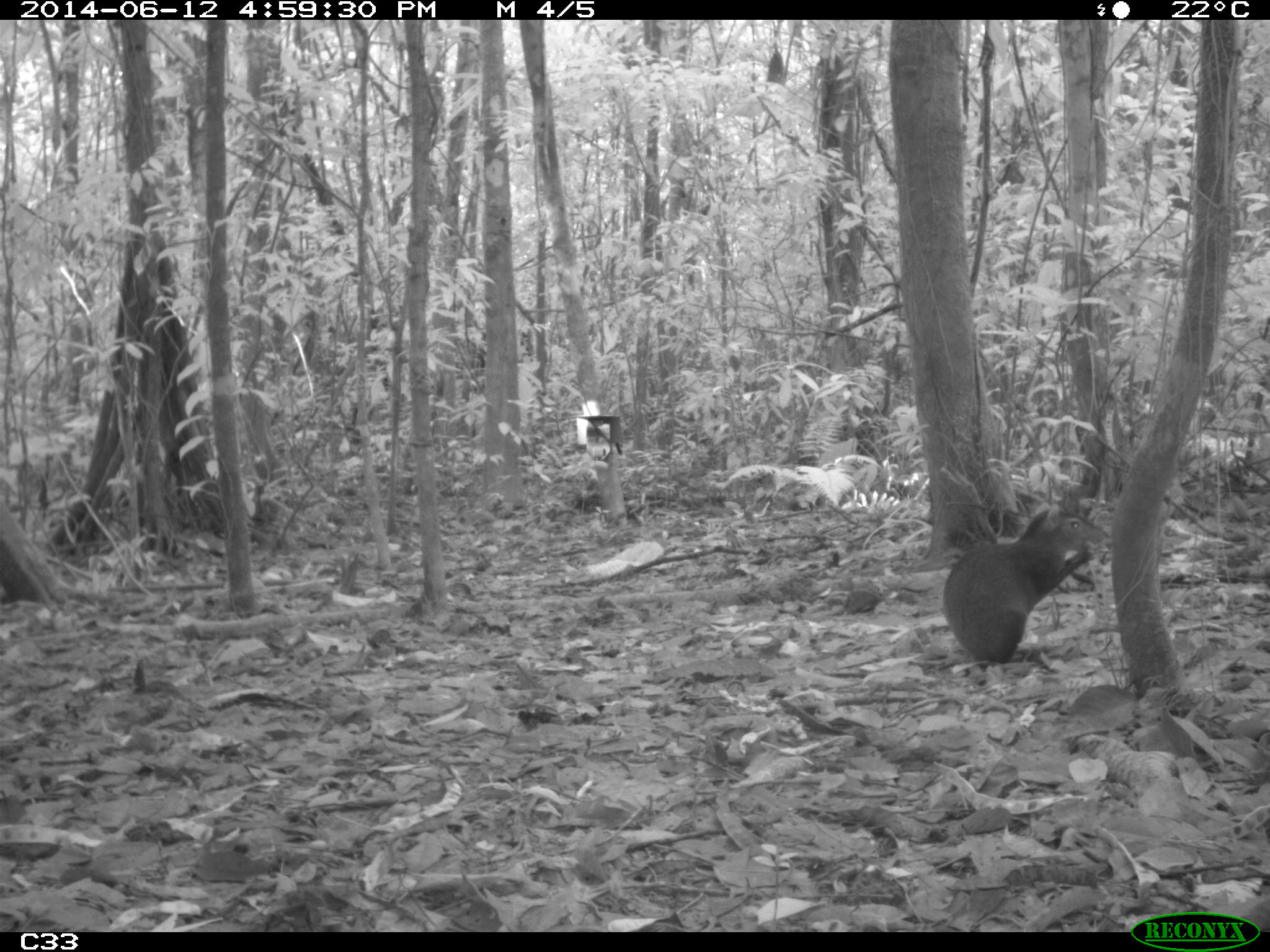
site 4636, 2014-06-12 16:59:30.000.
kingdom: Animalia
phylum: Chordata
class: Mammalia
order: Rodentia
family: Dasyproctidae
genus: Dasyprocta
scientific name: Dasyprocta leporina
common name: red-rumped agouti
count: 1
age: adult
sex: male